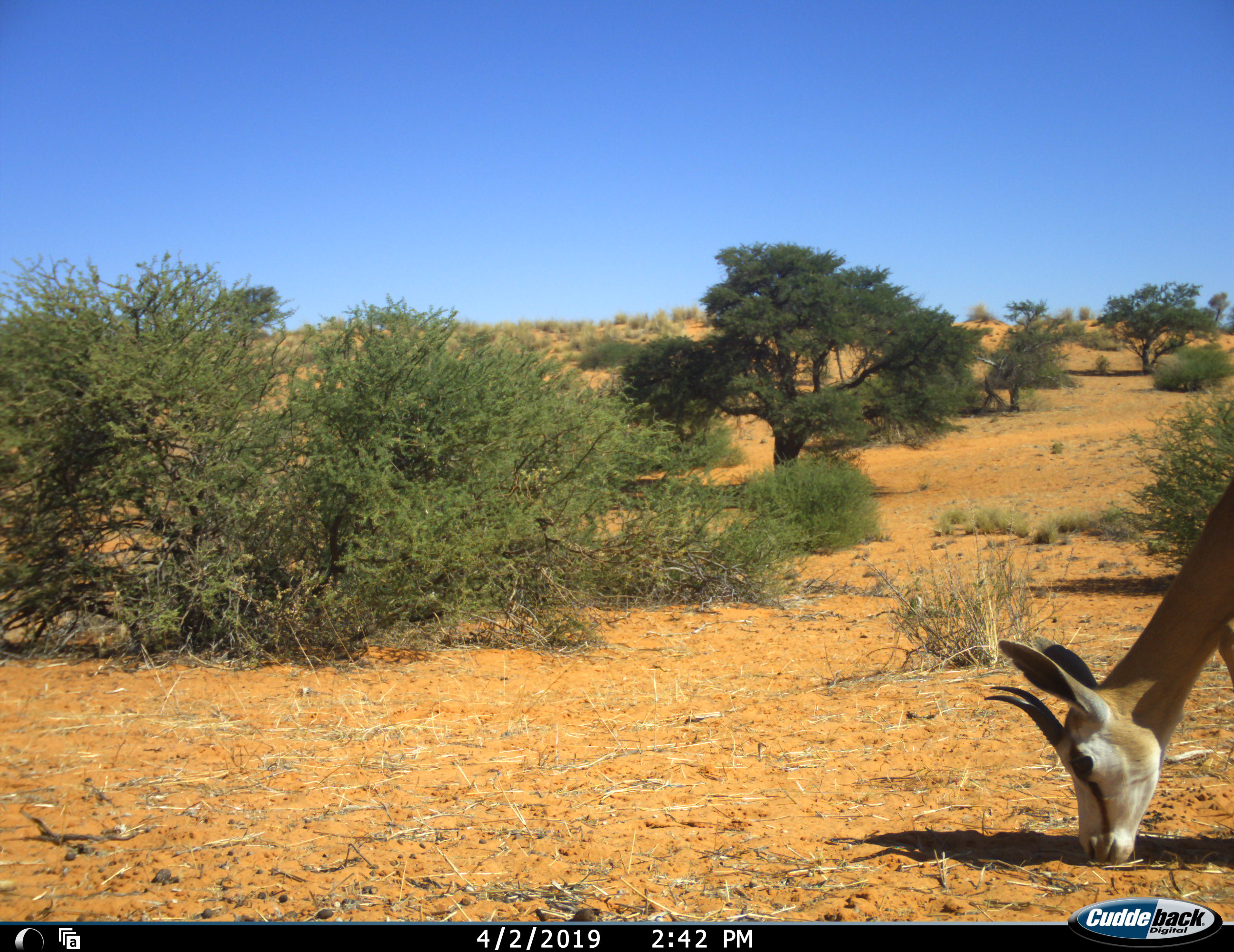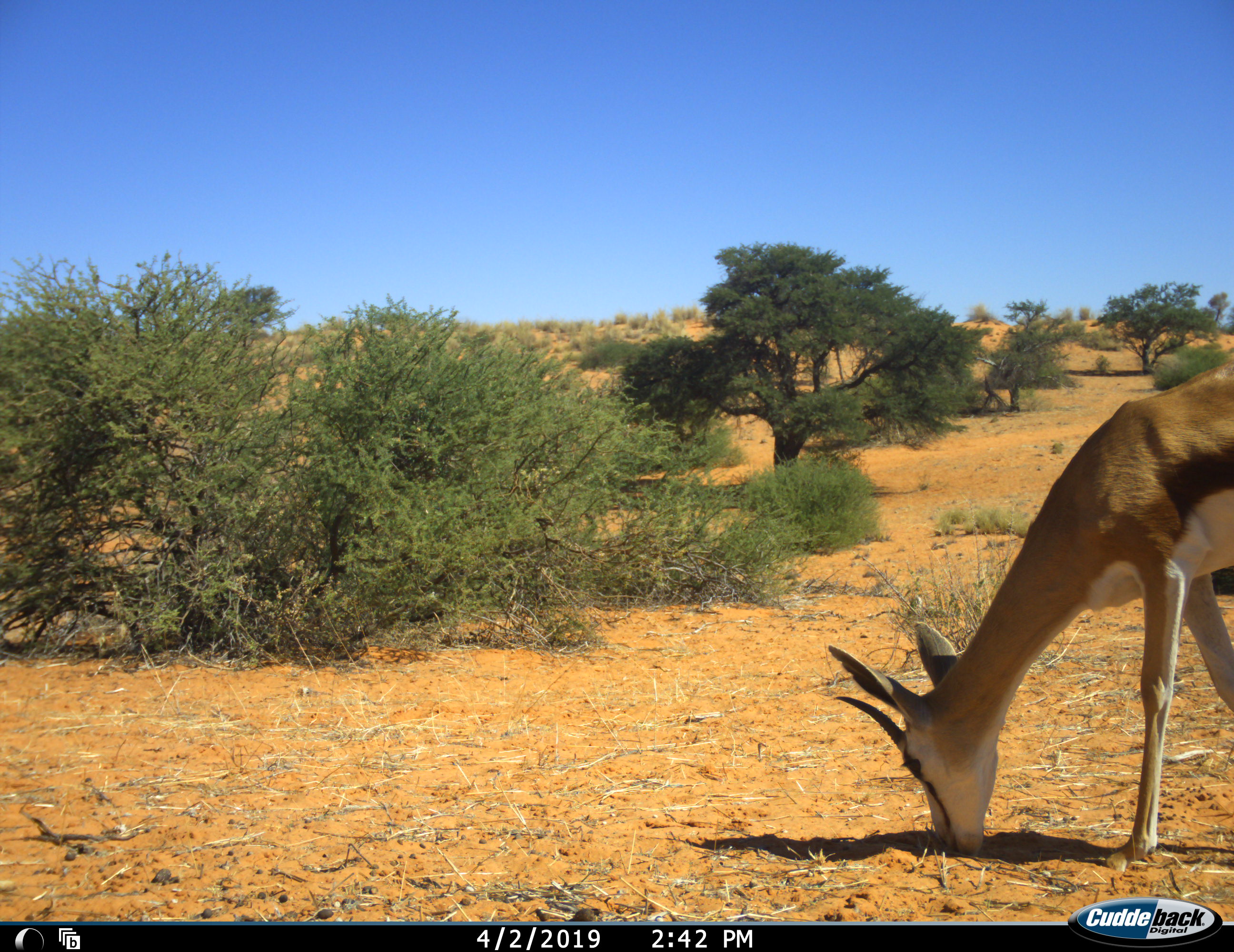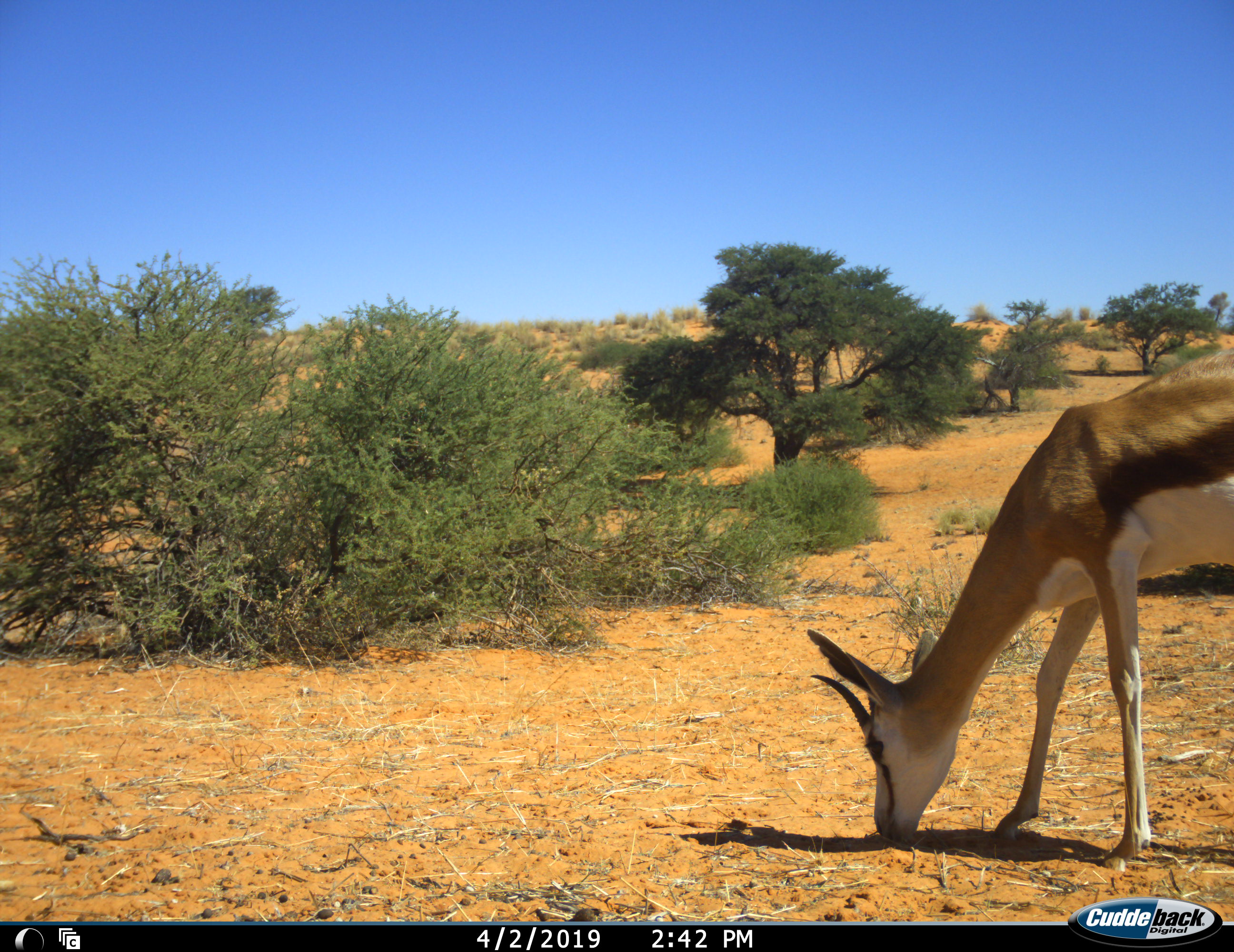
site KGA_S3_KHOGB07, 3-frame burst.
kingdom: Animalia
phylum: Chordata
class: Mammalia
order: Artiodactyla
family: Bovidae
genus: Antidorcas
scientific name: Antidorcas marsupialis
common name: springbok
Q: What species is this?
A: Springbok (Antidorcas marsupialis).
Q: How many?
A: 1.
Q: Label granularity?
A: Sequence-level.